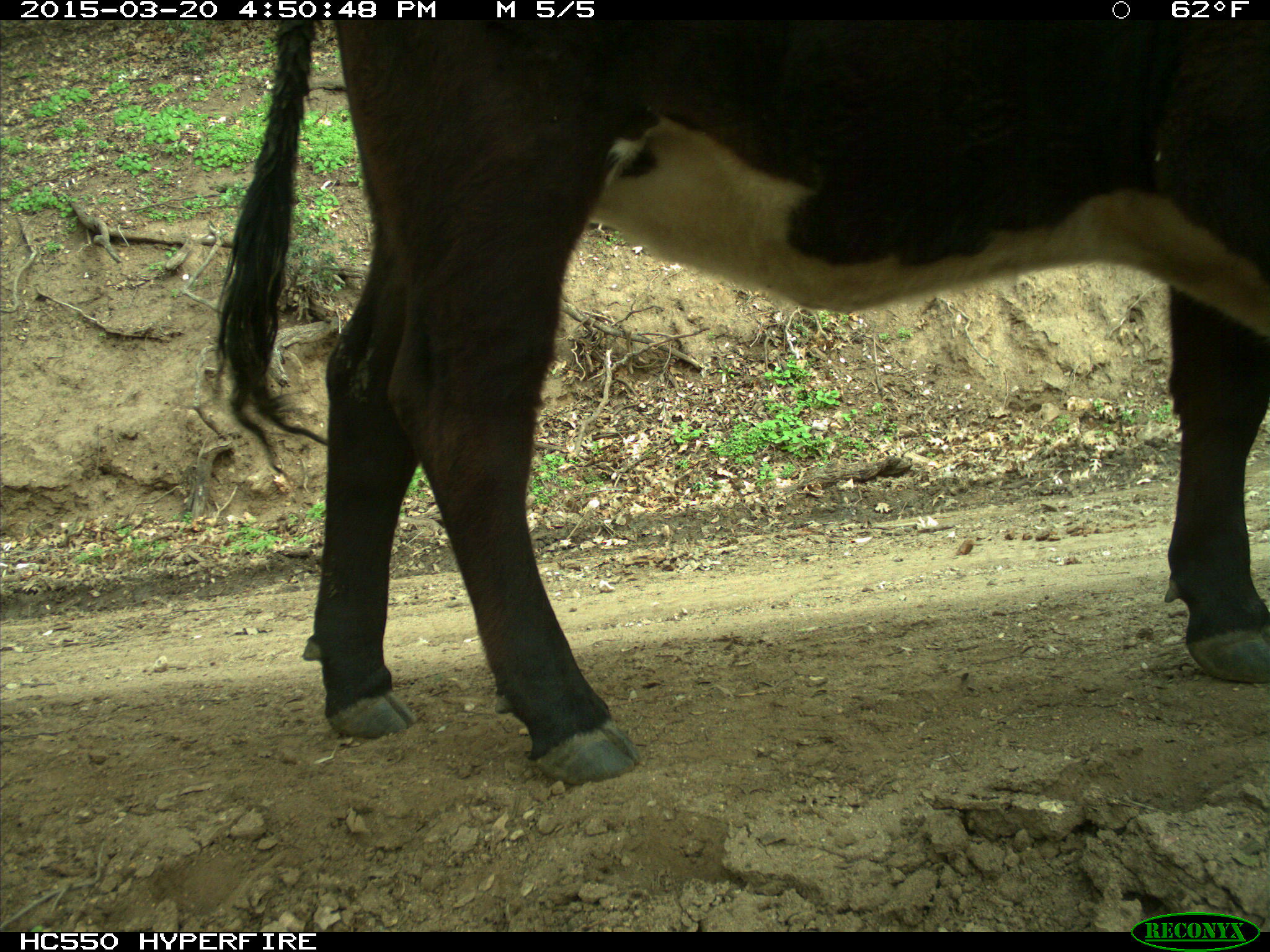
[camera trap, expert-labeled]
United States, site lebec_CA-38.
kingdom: Animalia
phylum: Chordata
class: Mammalia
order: Artiodactyla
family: Bovidae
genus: Bos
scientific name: Bos taurus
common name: domestic cow